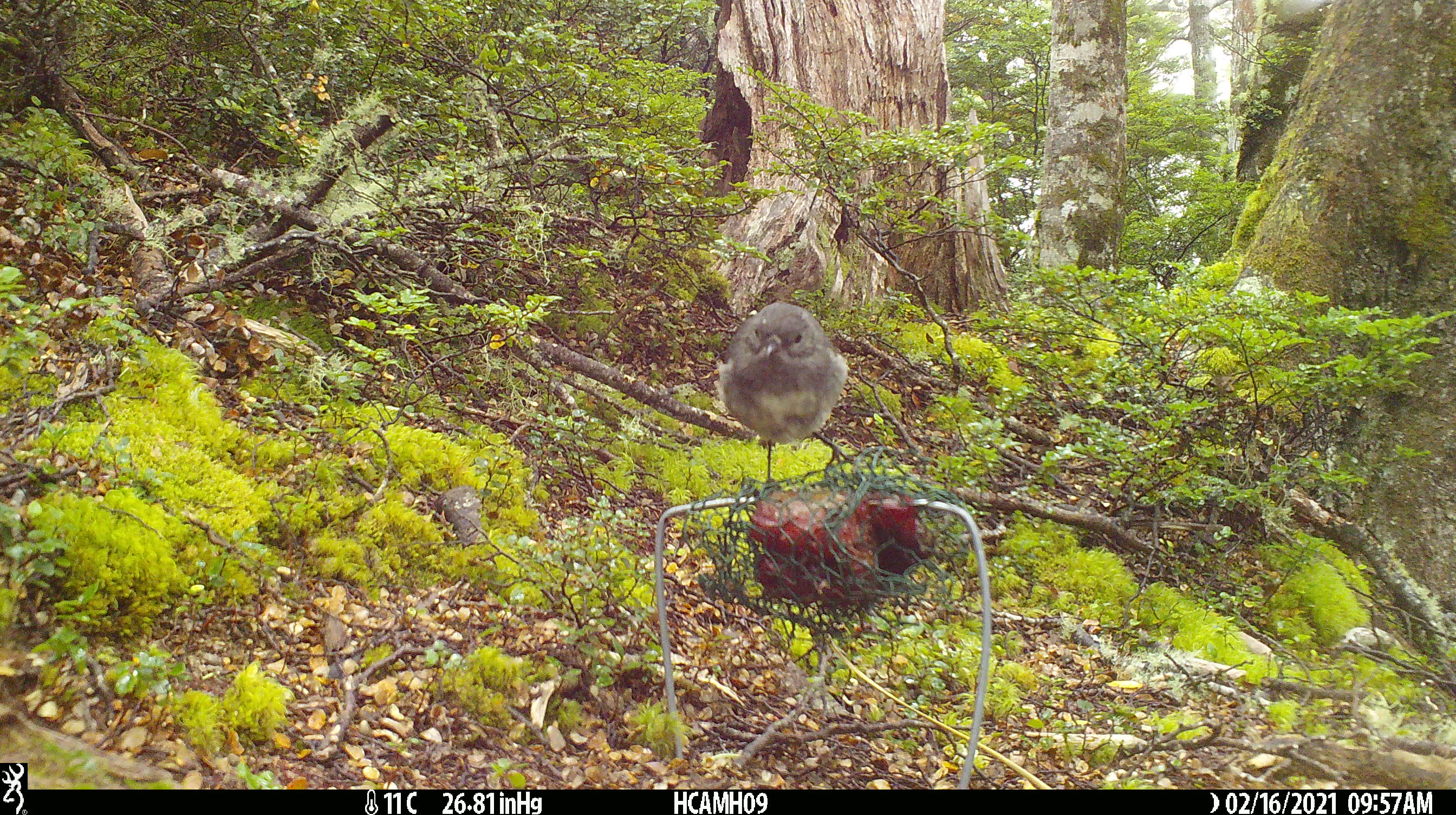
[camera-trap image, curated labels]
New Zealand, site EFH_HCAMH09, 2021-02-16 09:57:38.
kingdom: Animalia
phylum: Chordata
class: Aves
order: Passeriformes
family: Petroicidae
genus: Petroica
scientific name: Petroica australis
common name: new zealand robin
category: robin